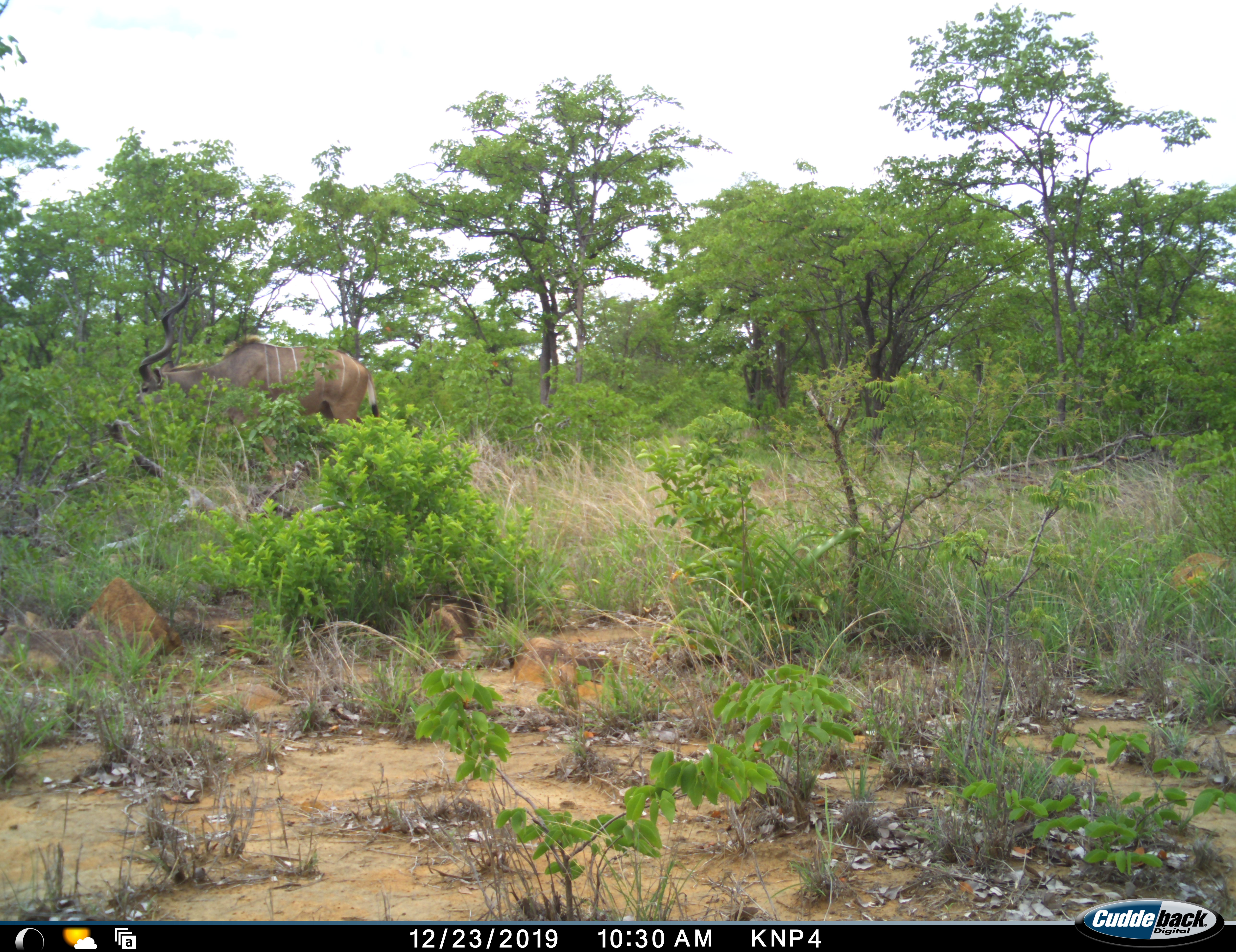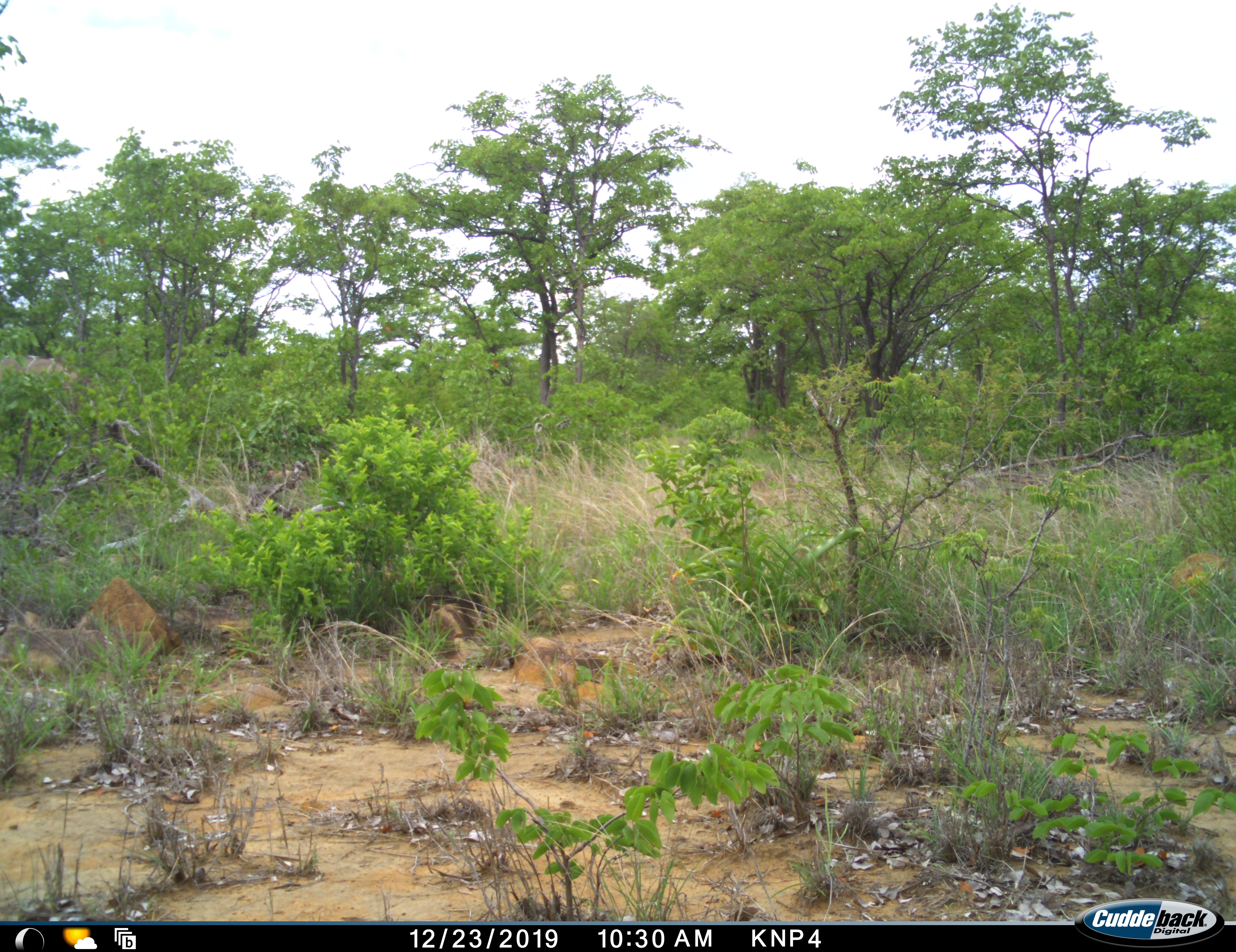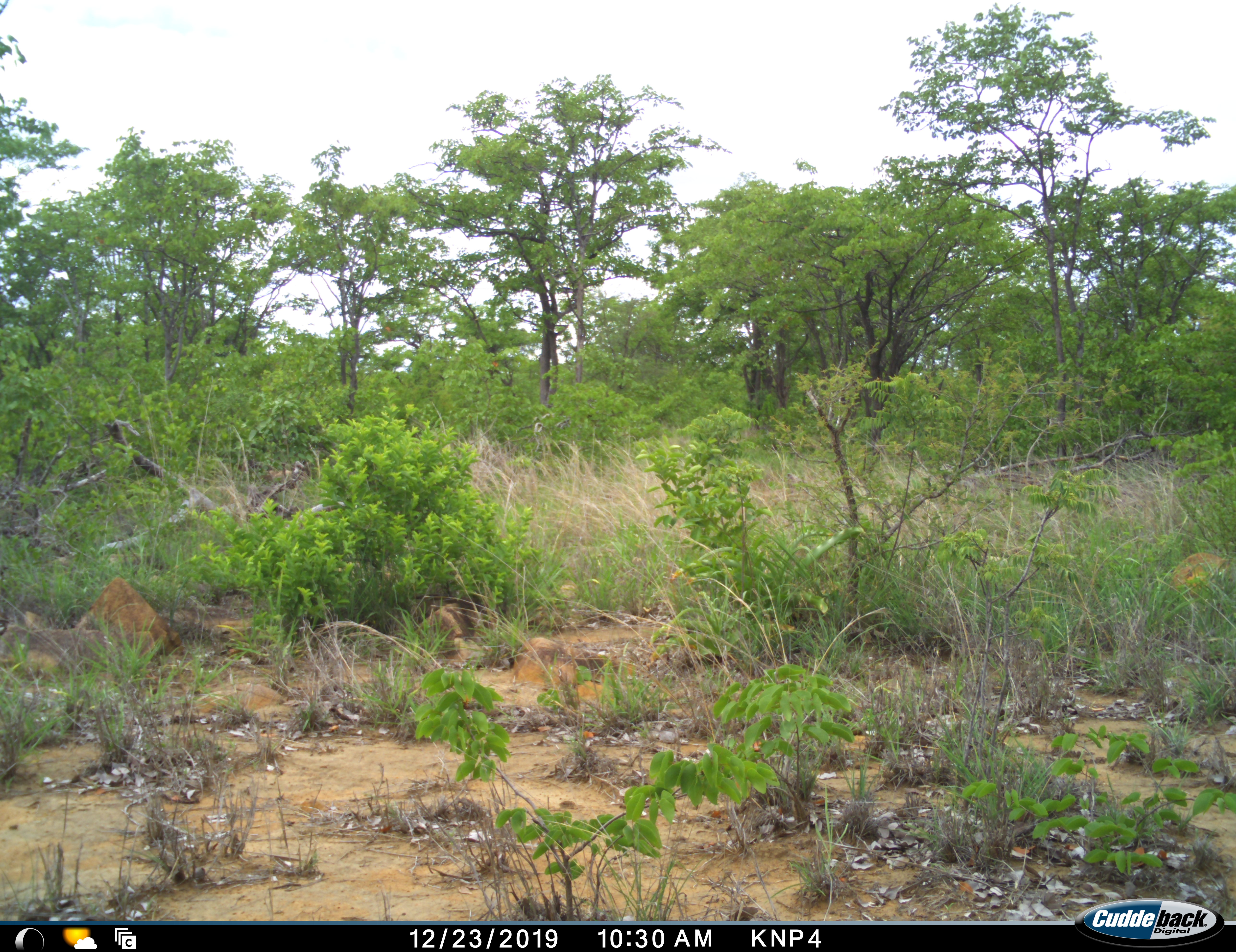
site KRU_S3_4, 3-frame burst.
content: unidentified animal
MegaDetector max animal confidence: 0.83